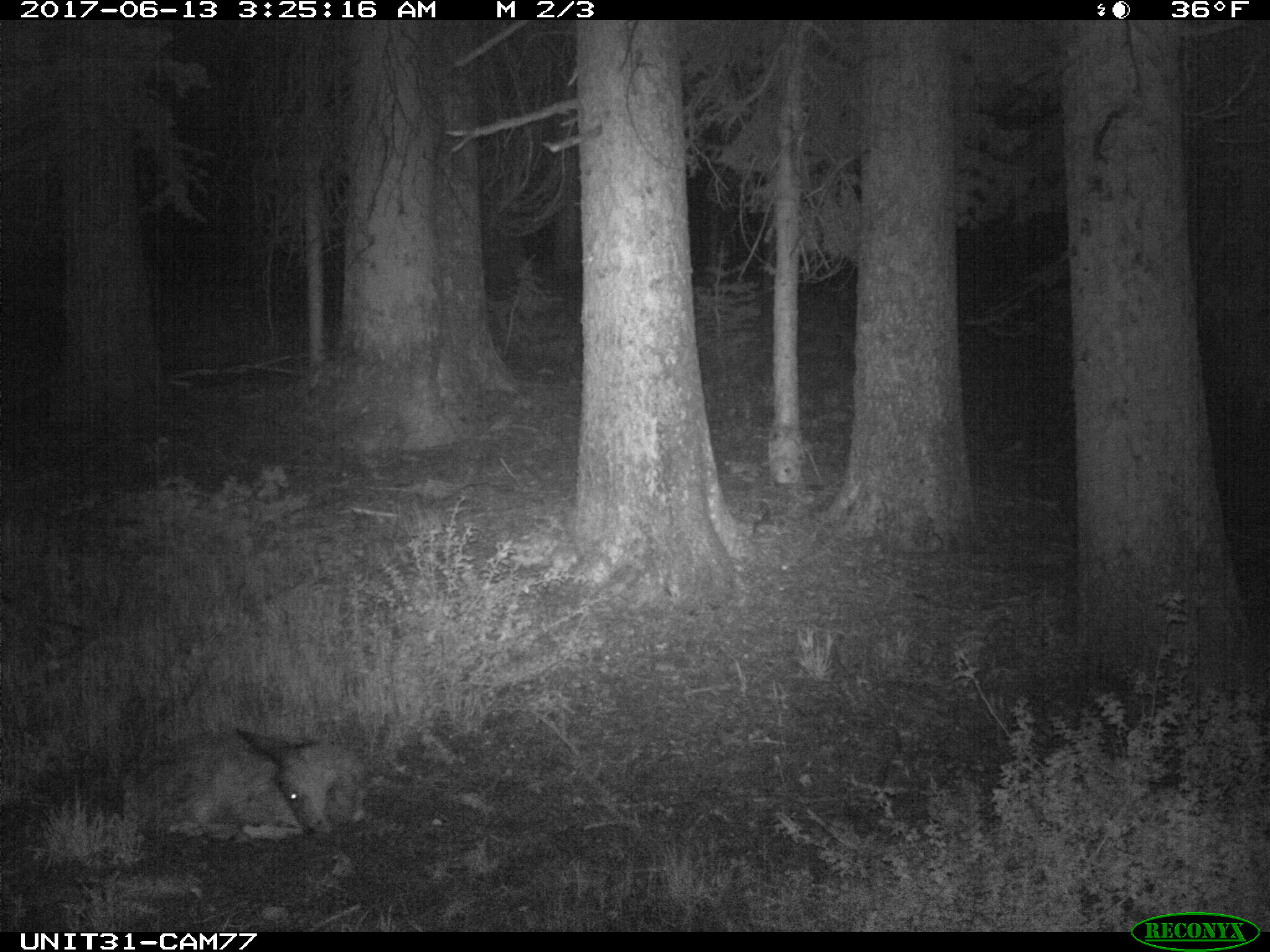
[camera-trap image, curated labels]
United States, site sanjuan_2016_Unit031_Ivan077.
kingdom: Animalia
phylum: Chordata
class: Mammalia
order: Artiodactyla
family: Cervidae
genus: Odocoileus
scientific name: Odocoileus hemionus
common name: mule deer